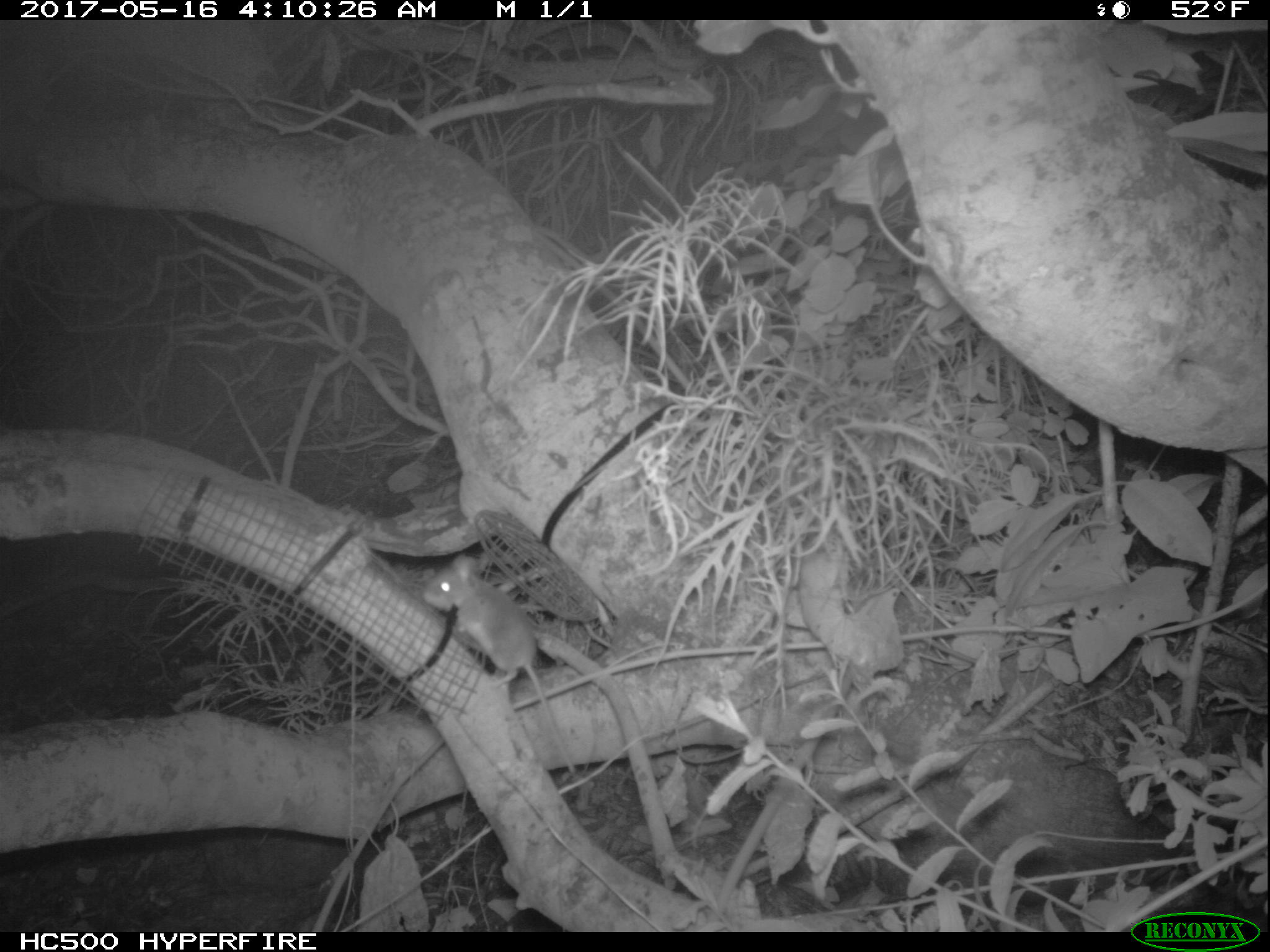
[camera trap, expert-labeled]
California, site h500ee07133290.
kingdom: Animalia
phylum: Chordata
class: Mammalia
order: Rodentia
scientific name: Rodentia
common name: rodent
Rodent (Rodentia).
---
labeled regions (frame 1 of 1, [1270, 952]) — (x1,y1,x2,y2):
rodent: (422,555,576,774)